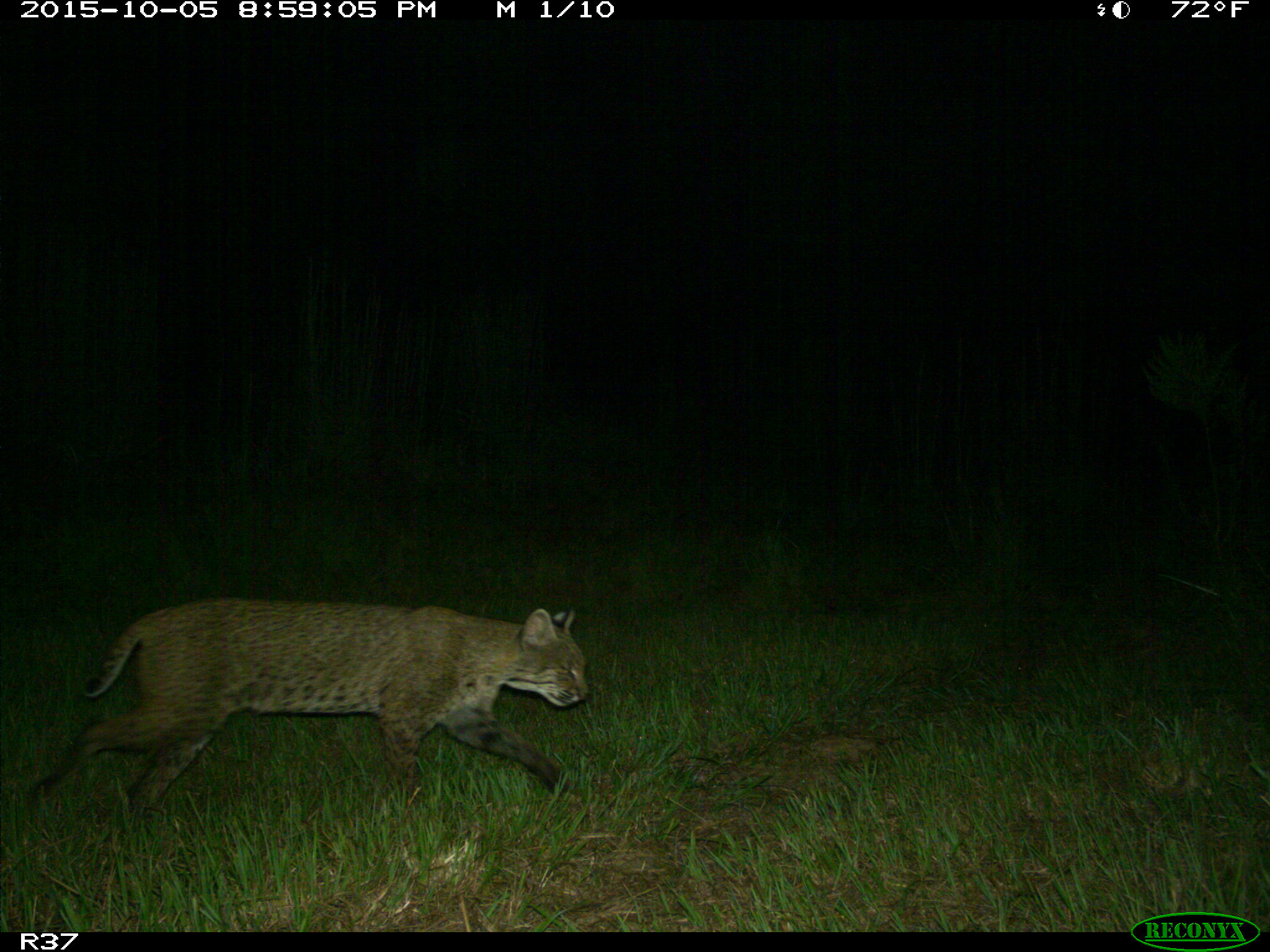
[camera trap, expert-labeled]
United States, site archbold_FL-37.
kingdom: Animalia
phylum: Chordata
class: Mammalia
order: Carnivora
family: Felidae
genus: Lynx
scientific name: Lynx rufus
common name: bobcat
Lynx rufus (bobcat).